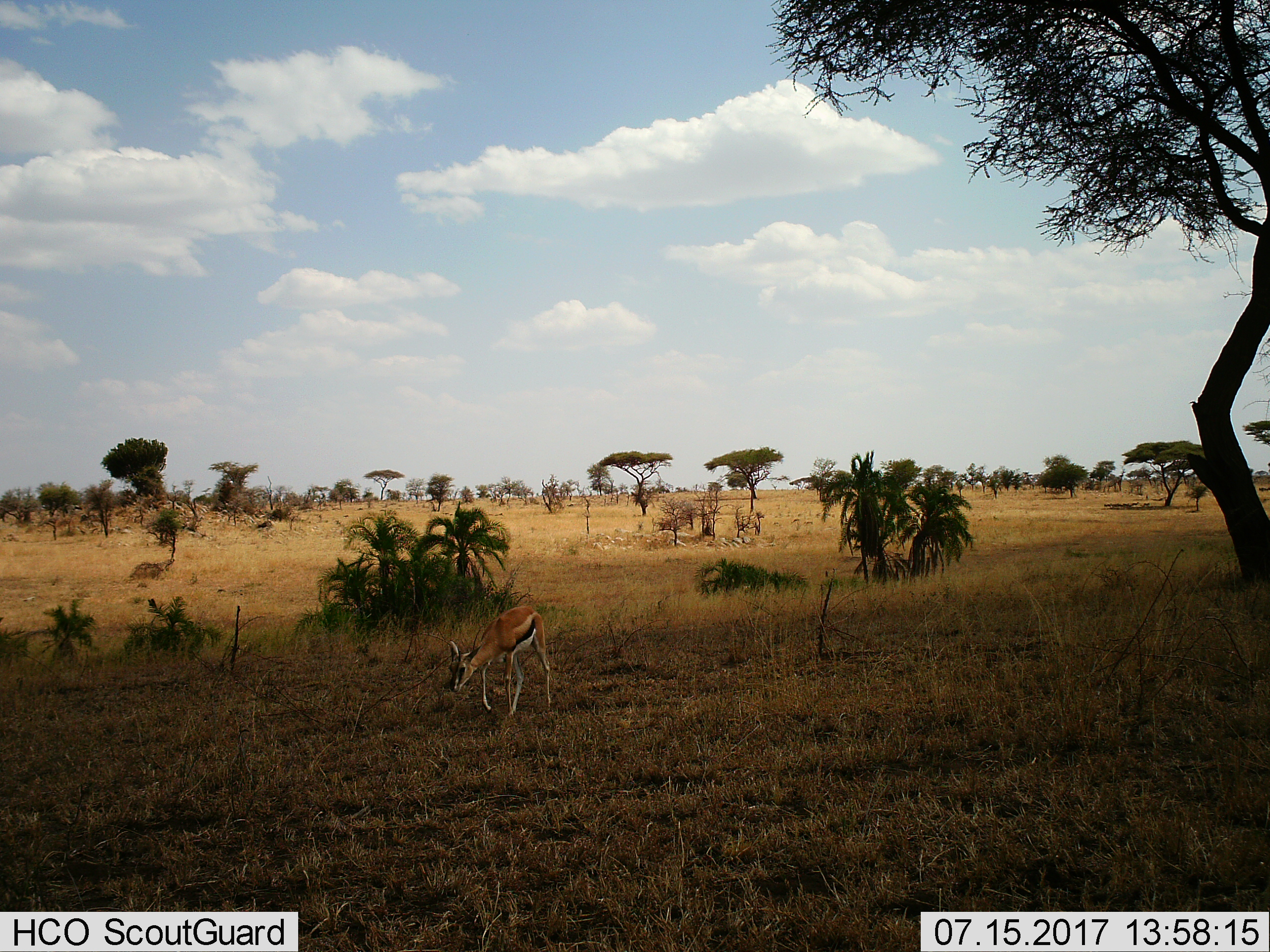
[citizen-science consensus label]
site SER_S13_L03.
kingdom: Animalia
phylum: Chordata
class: Mammalia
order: Artiodactyla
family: Bovidae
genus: Eudorcas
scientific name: Eudorcas thomsonii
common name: thomson's gazelle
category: gazellethomsons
Gazellethomsons (thomson's gazelle) (Eudorcas thomsonii), count 1. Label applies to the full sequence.